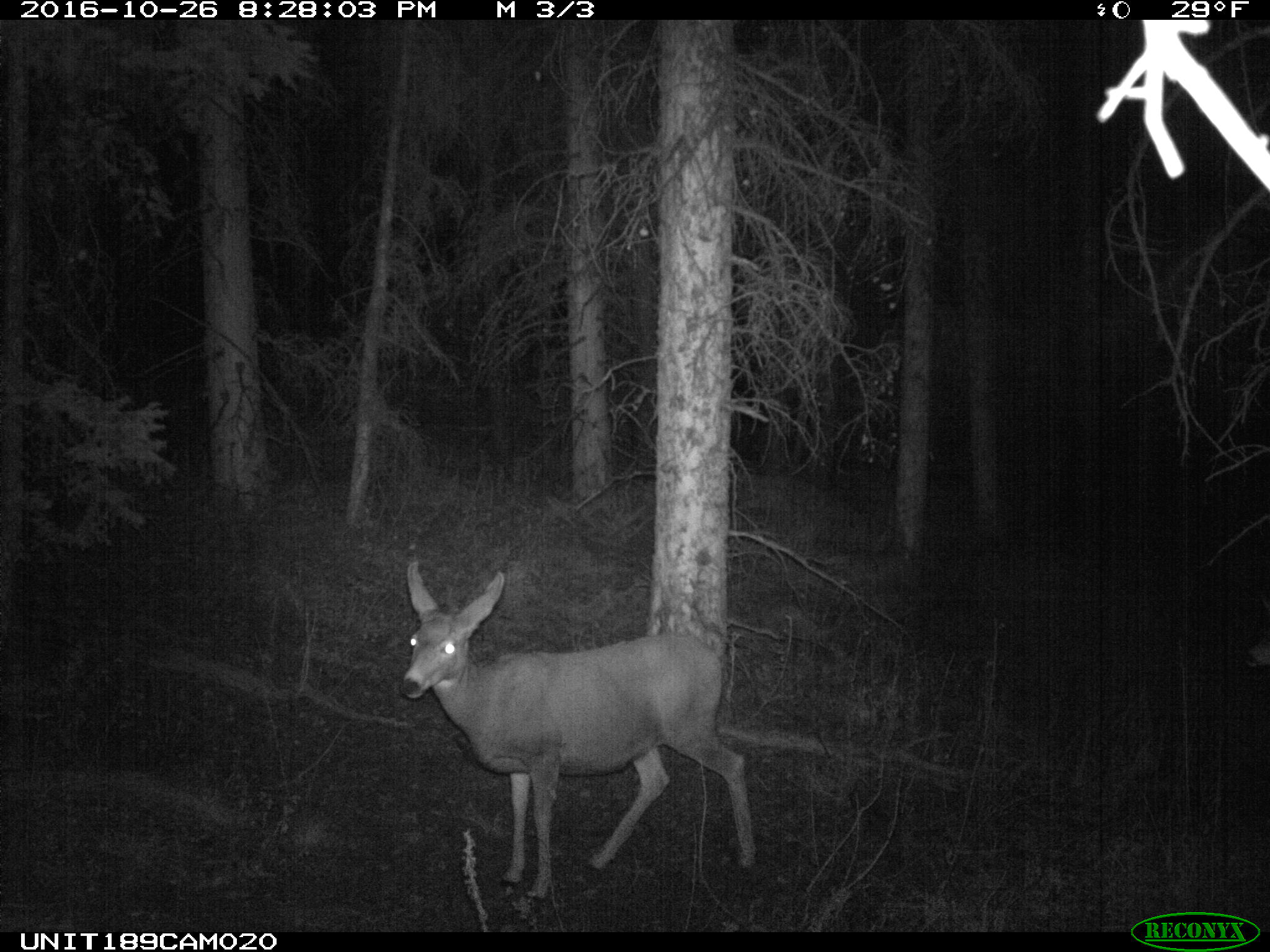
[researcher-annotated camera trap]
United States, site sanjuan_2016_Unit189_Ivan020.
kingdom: Animalia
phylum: Chordata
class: Mammalia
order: Artiodactyla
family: Cervidae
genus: Odocoileus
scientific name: Odocoileus hemionus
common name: mule deer